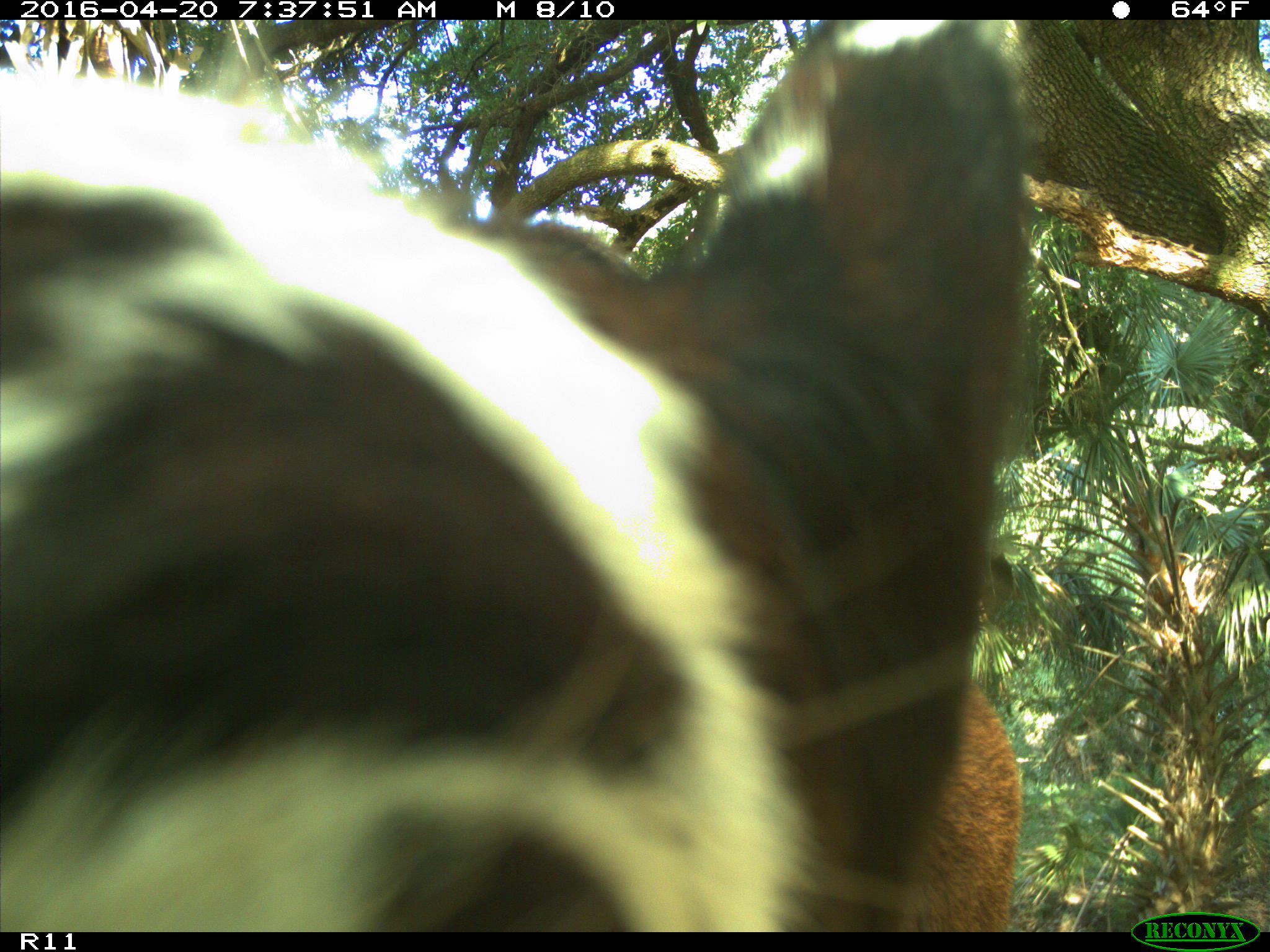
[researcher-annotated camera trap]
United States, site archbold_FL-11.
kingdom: Animalia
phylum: Chordata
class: Mammalia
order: Artiodactyla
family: Bovidae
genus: Bos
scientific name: Bos taurus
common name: domestic cow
Bos taurus (domestic cow).